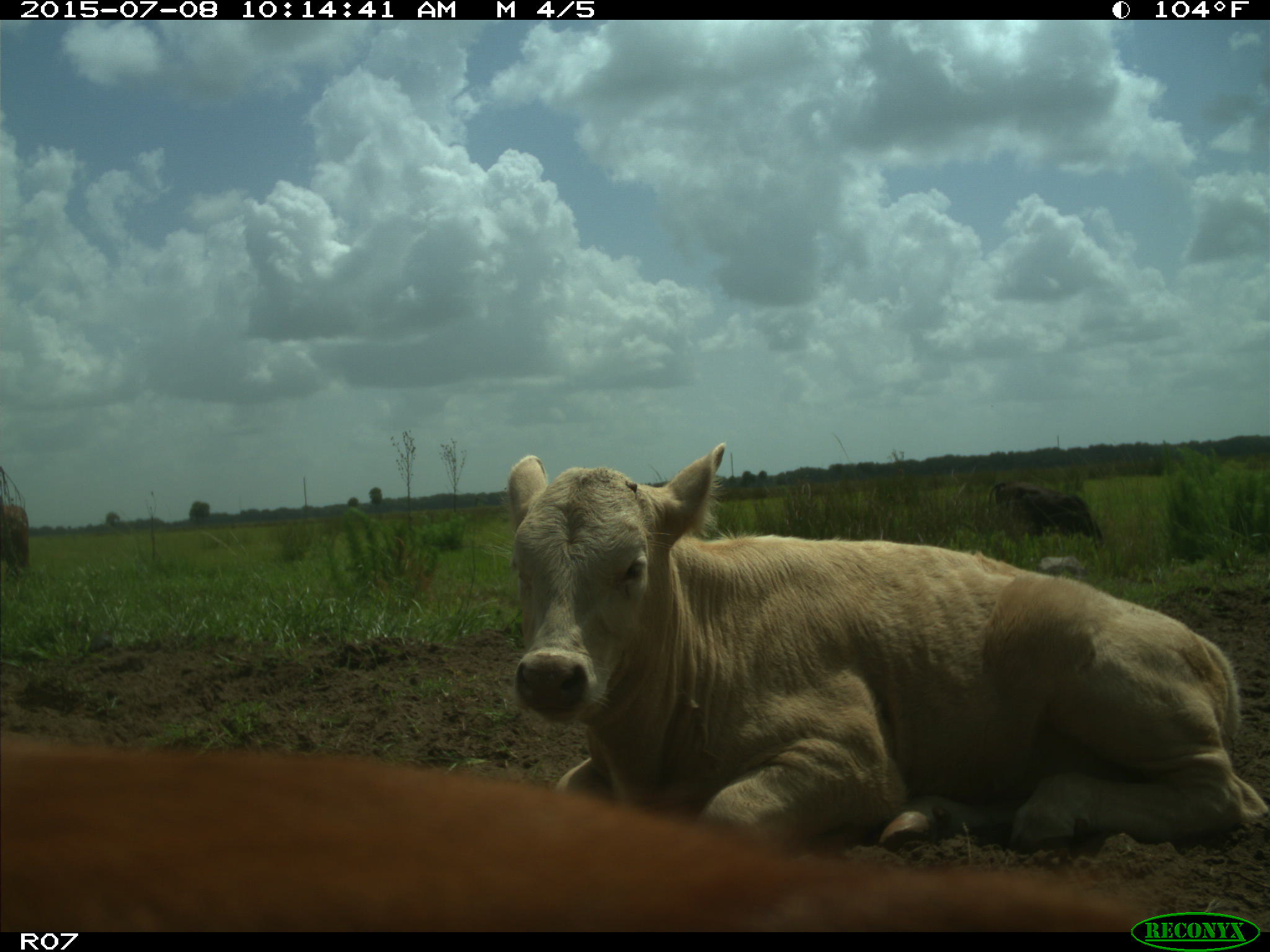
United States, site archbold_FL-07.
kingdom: Animalia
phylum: Chordata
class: Mammalia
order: Artiodactyla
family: Bovidae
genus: Bos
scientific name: Bos taurus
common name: domestic cow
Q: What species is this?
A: Bos taurus (domestic cow).